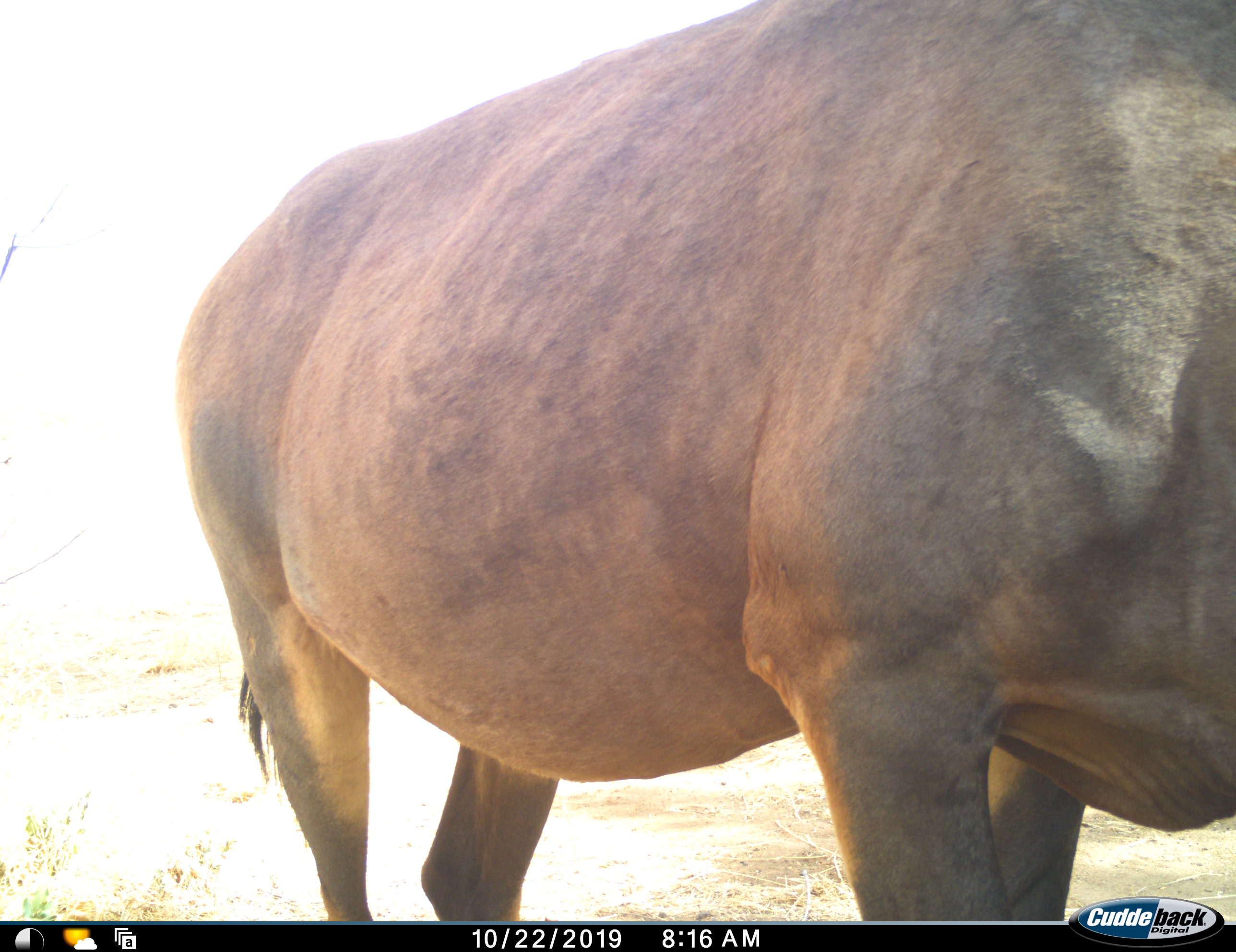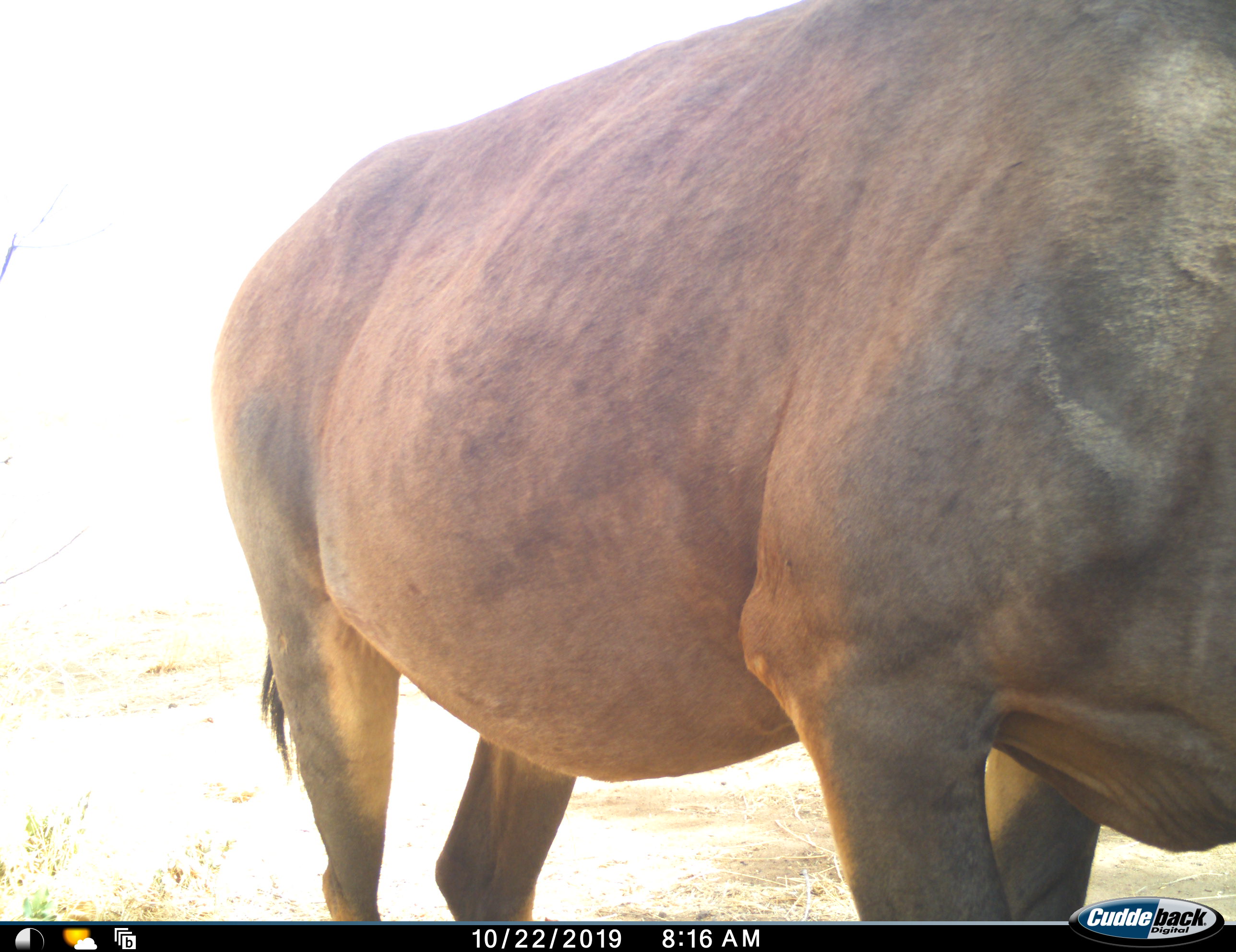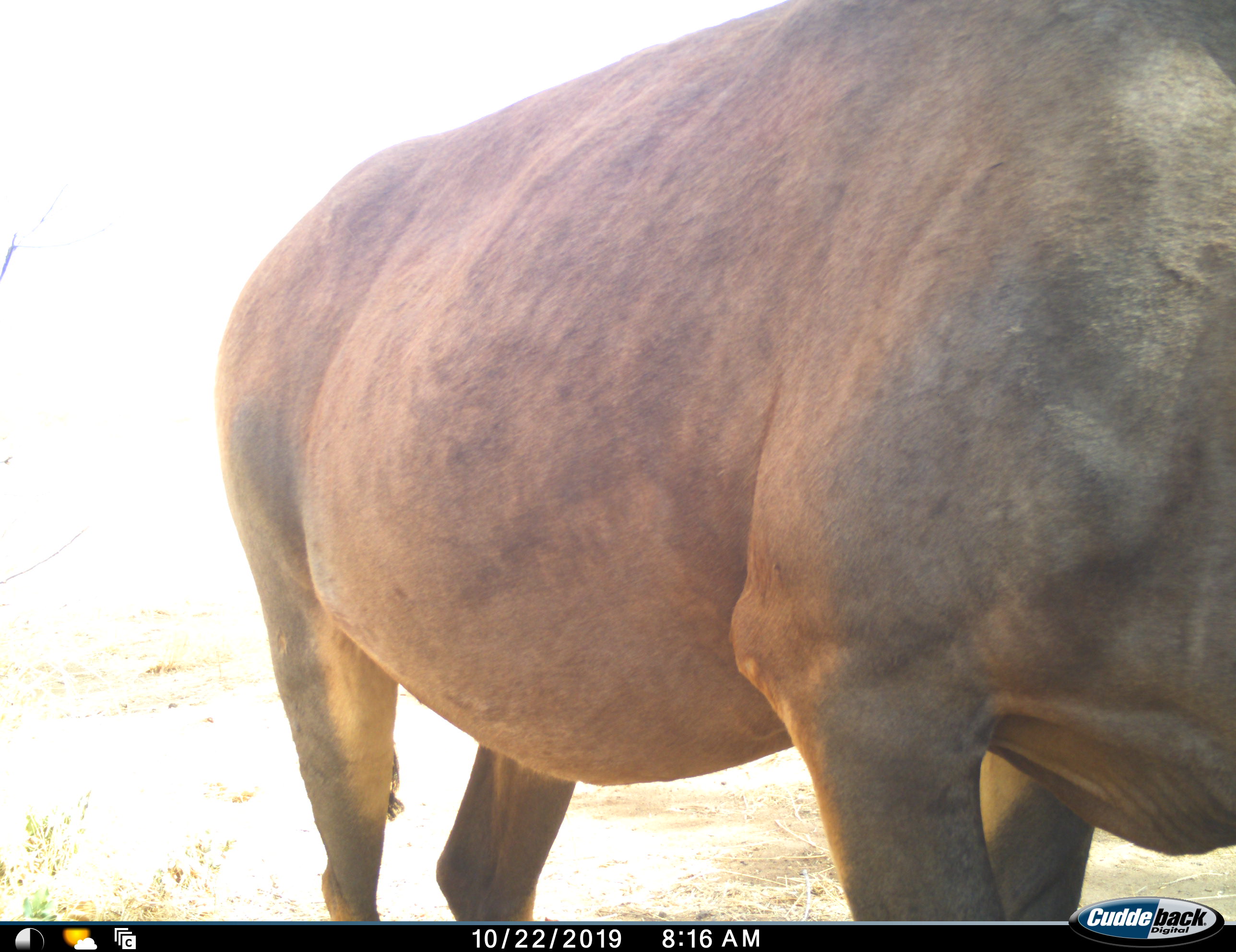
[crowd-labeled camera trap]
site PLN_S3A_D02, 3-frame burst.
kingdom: Animalia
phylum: Chordata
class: Mammalia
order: Artiodactyla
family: Bovidae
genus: Damaliscus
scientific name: Damaliscus lunatus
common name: tsessebe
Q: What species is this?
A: Tsessebe (Damaliscus lunatus).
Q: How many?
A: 1.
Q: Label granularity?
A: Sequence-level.